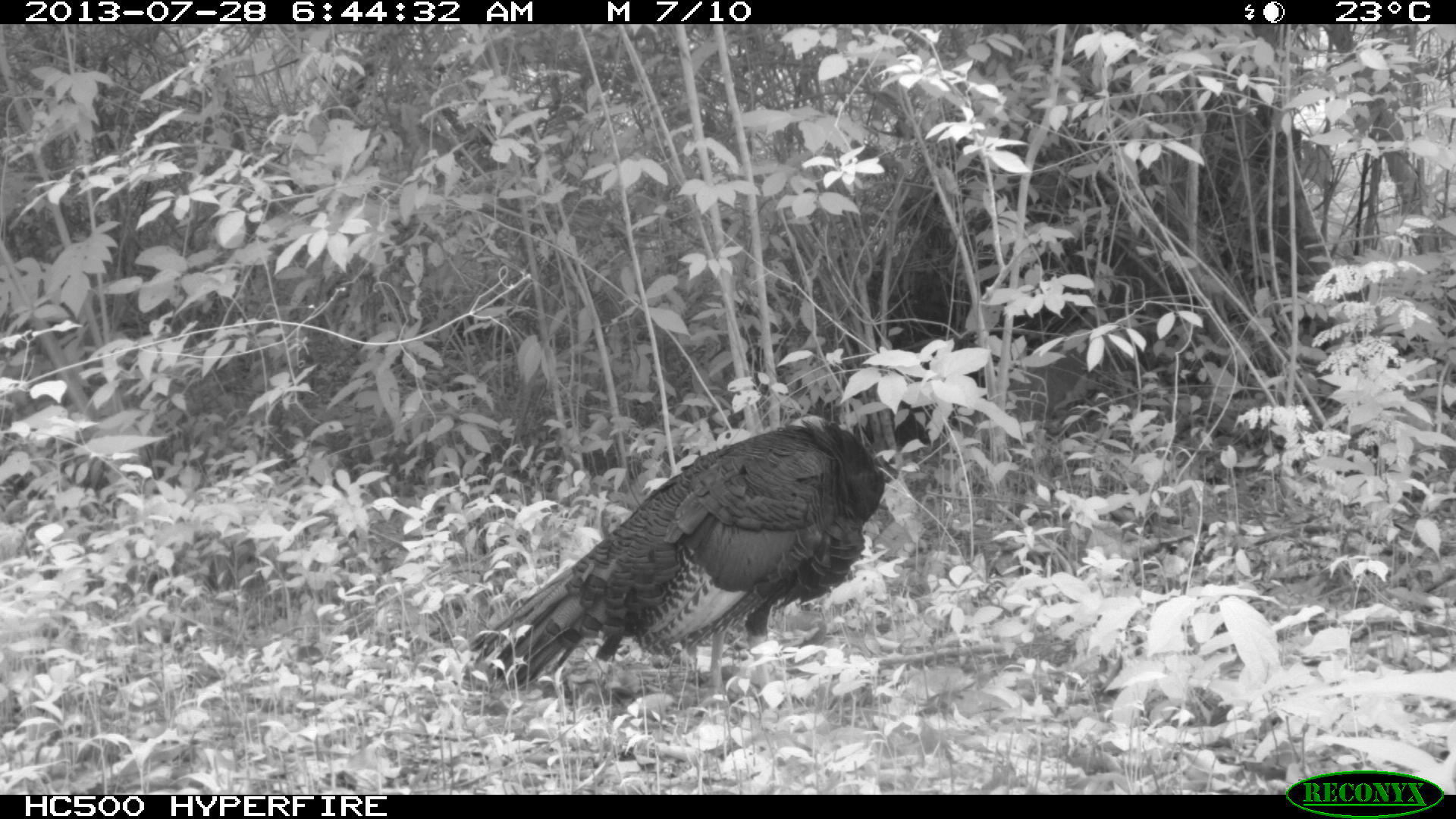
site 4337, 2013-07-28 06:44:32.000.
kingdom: Animalia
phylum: Chordata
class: Aves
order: Galliformes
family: Phasianidae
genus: Meleagris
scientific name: Meleagris ocellata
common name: ocellated turkey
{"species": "Meleagris ocellata (ocellated turkey)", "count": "1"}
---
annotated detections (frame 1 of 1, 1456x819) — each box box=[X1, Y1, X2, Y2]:
meleagris ocellata: box=[470, 409, 886, 703]